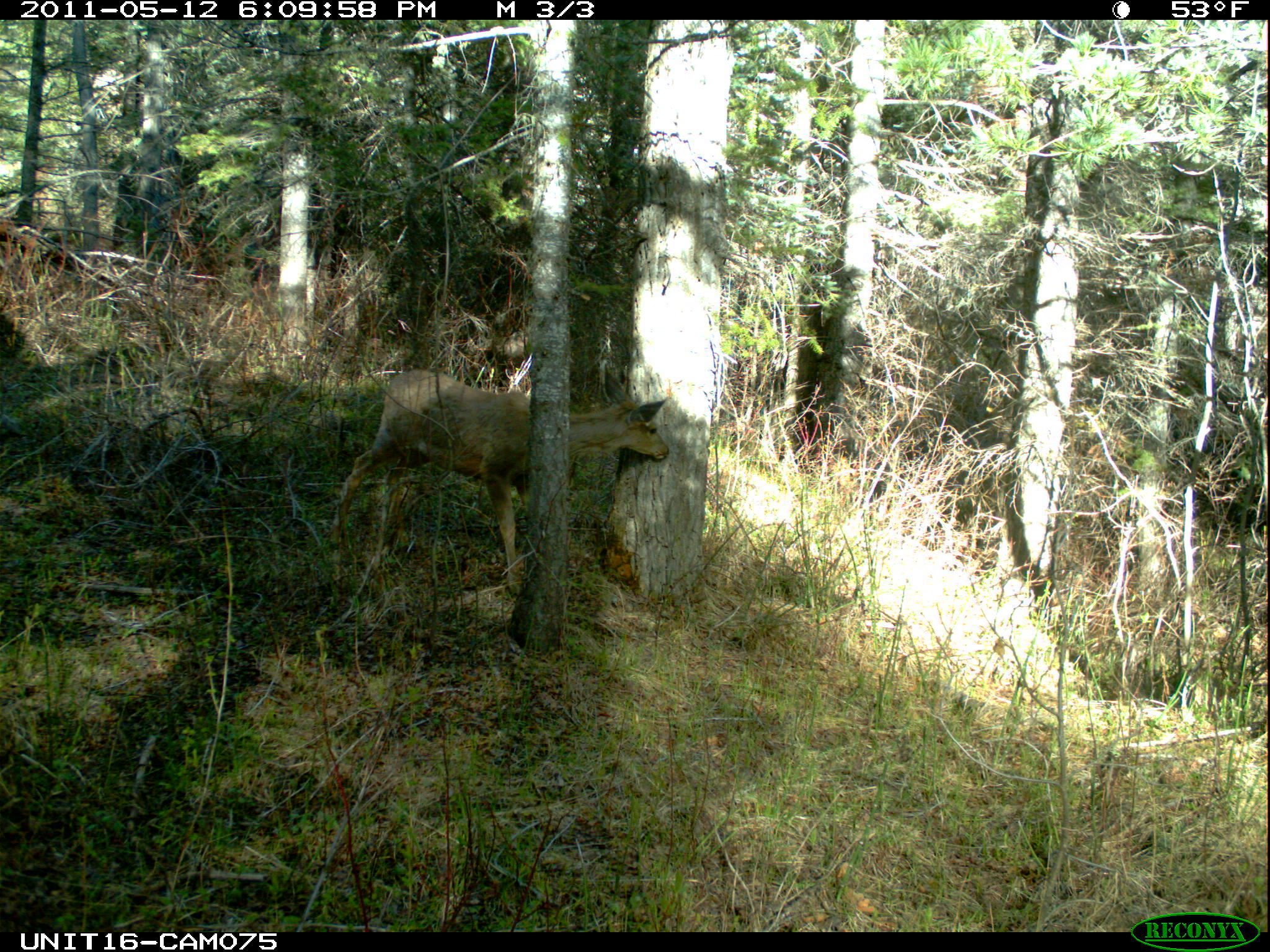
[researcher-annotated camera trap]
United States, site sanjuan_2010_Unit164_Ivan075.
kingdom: Animalia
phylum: Chordata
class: Mammalia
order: Artiodactyla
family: Cervidae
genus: Odocoileus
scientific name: Odocoileus hemionus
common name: mule deer